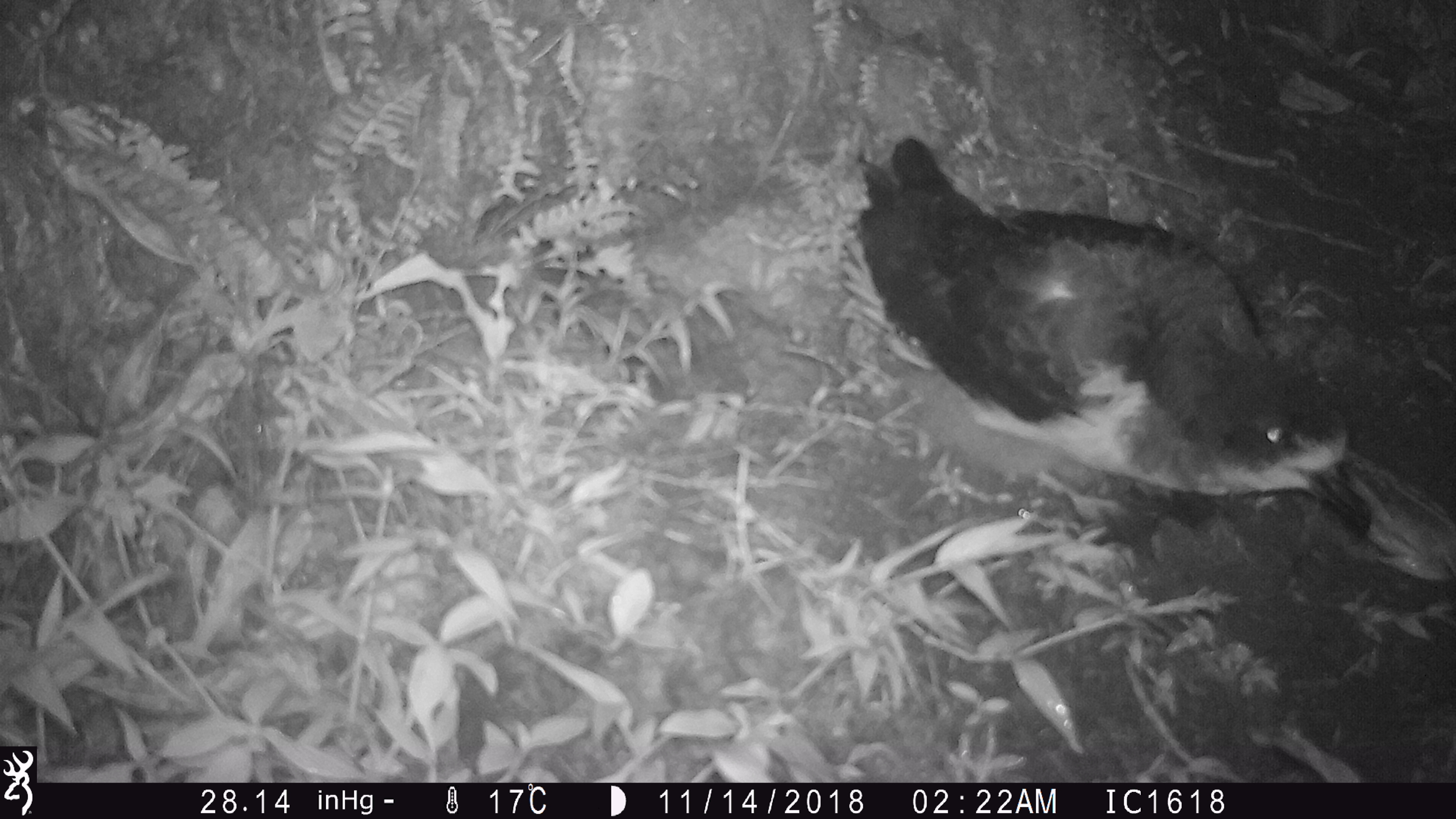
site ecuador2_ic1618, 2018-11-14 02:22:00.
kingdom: Animalia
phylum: Chordata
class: Aves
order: Procellariiformes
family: Procellariidae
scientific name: Procellariidae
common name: petrel chick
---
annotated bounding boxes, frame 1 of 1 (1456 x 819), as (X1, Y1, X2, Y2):
petrel chick: (854, 137, 1385, 549)